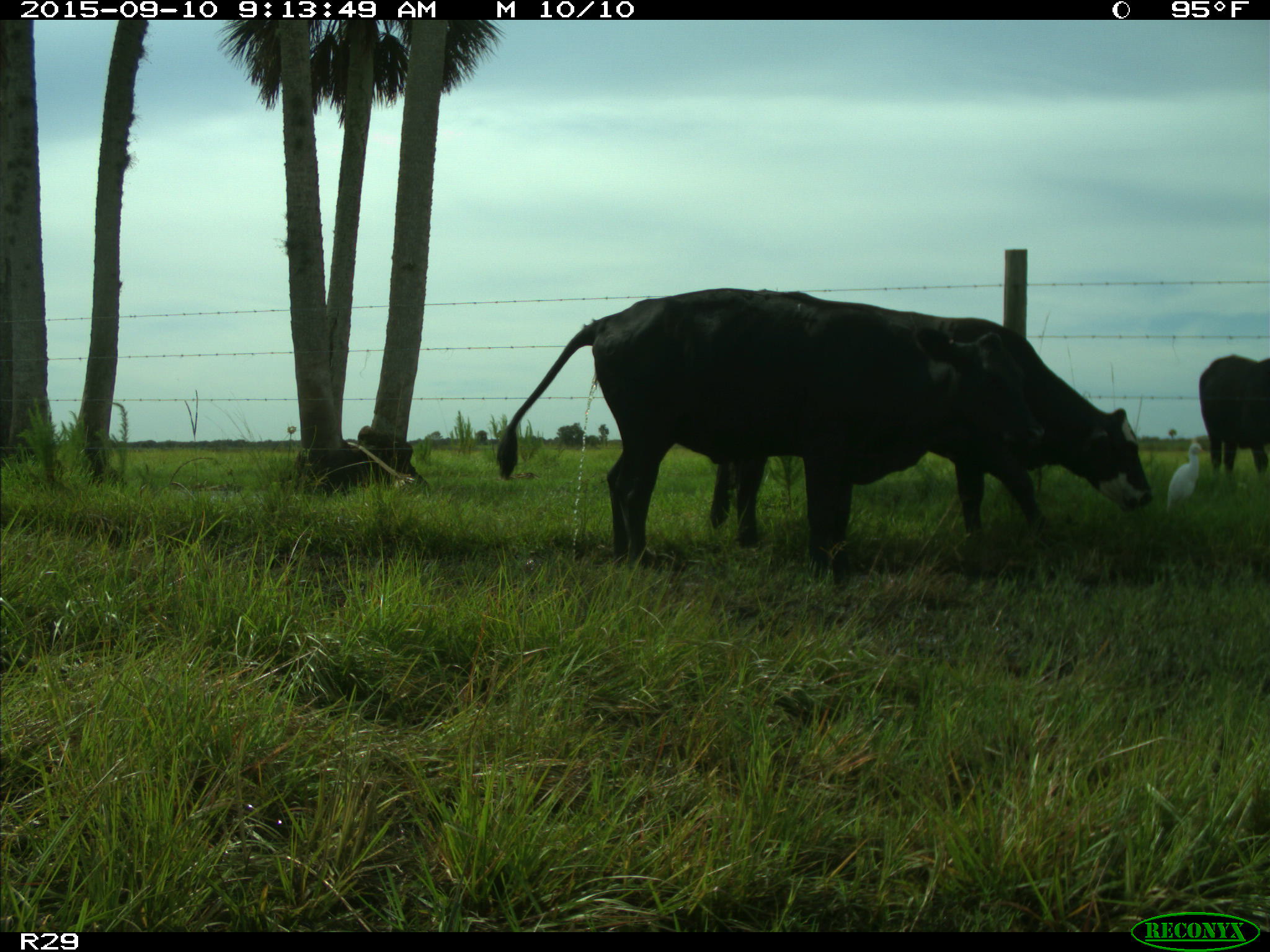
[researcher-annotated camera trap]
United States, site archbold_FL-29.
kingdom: Animalia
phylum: Chordata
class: Mammalia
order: Artiodactyla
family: Bovidae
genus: Bos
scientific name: Bos taurus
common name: domestic cow